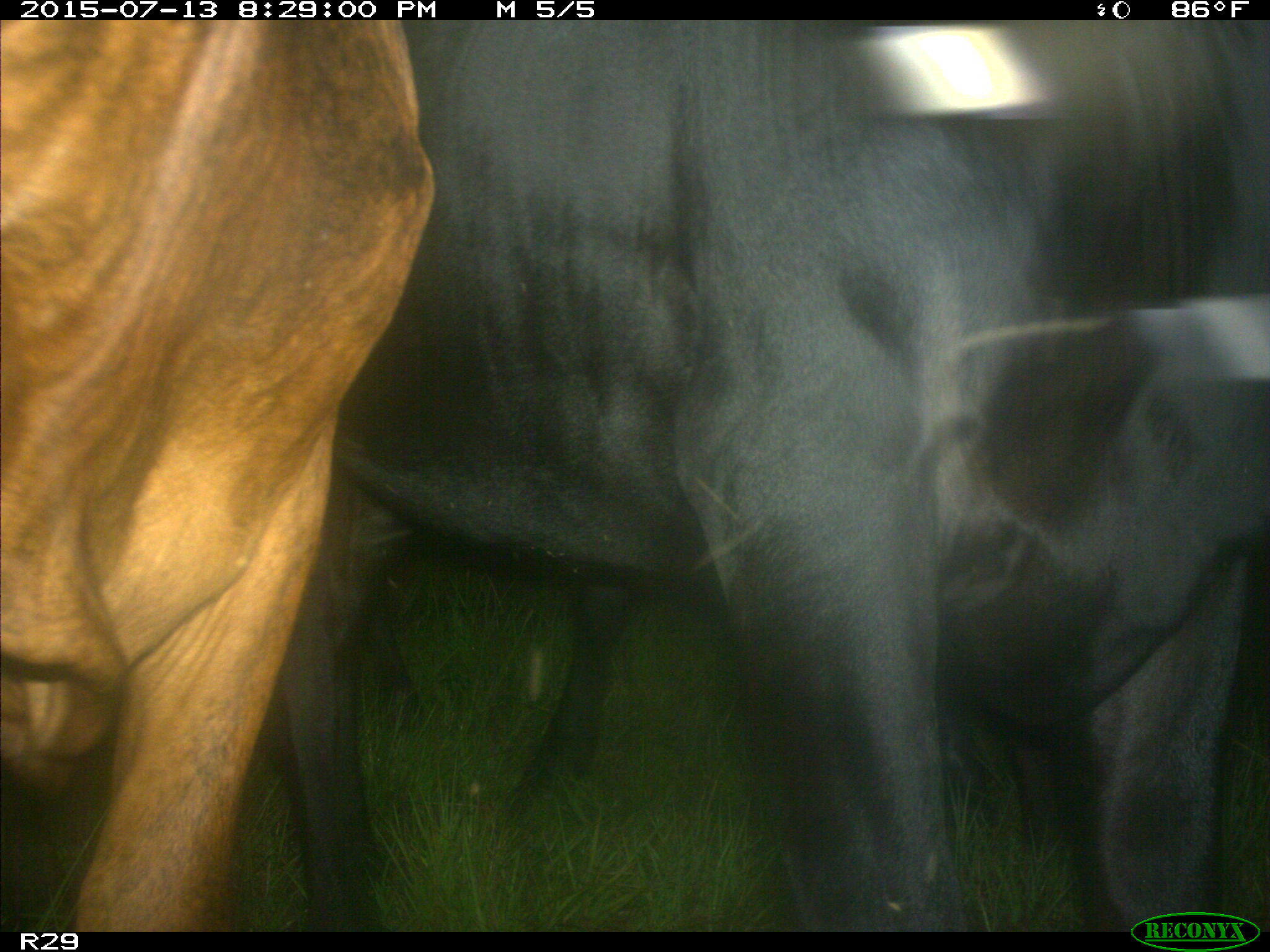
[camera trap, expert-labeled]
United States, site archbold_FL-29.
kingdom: Animalia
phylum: Chordata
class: Mammalia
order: Artiodactyla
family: Bovidae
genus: Bos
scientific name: Bos taurus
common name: domestic cow